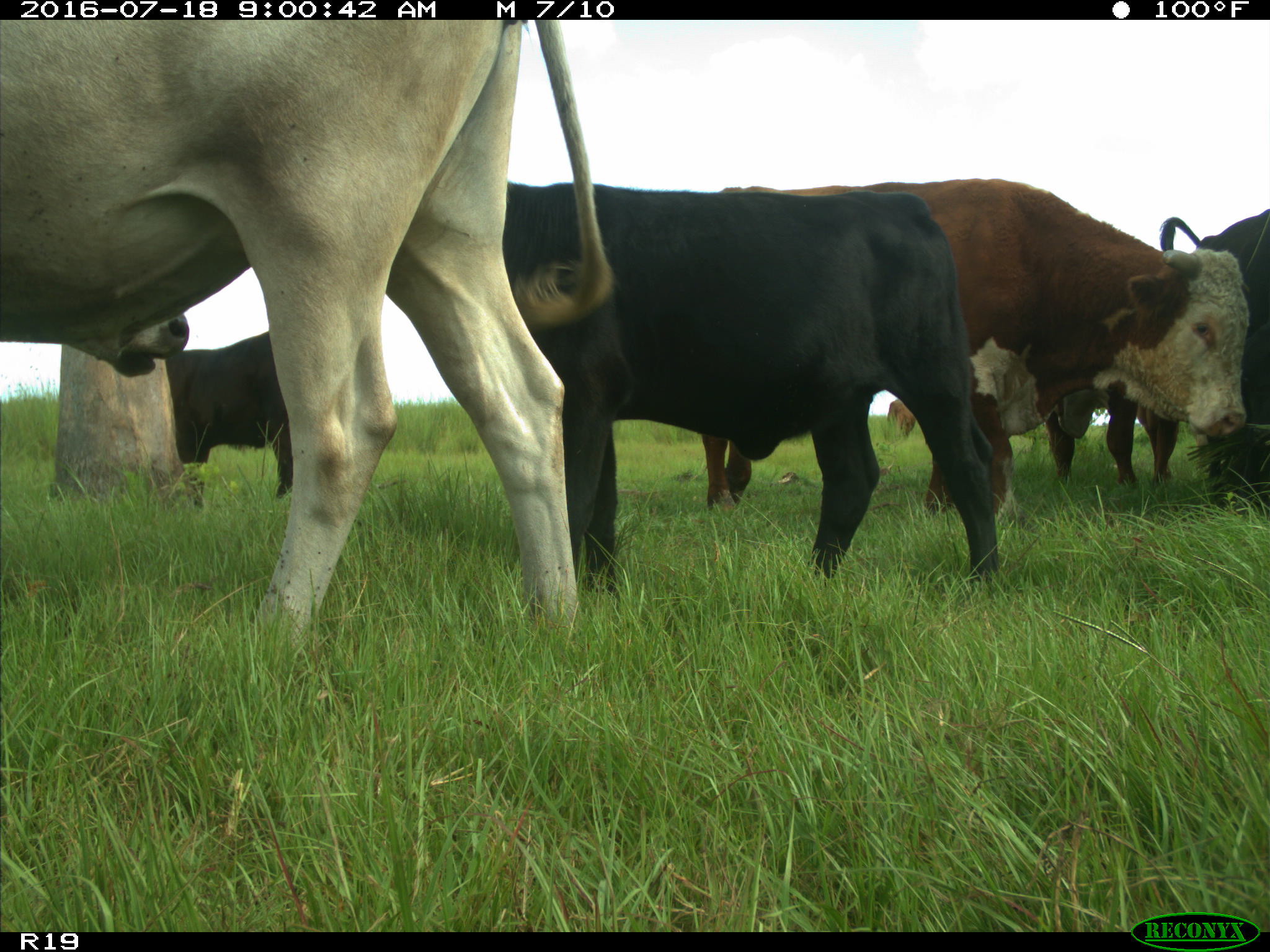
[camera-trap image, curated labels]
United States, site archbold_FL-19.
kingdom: Animalia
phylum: Chordata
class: Mammalia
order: Artiodactyla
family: Bovidae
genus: Bos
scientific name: Bos taurus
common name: domestic cow